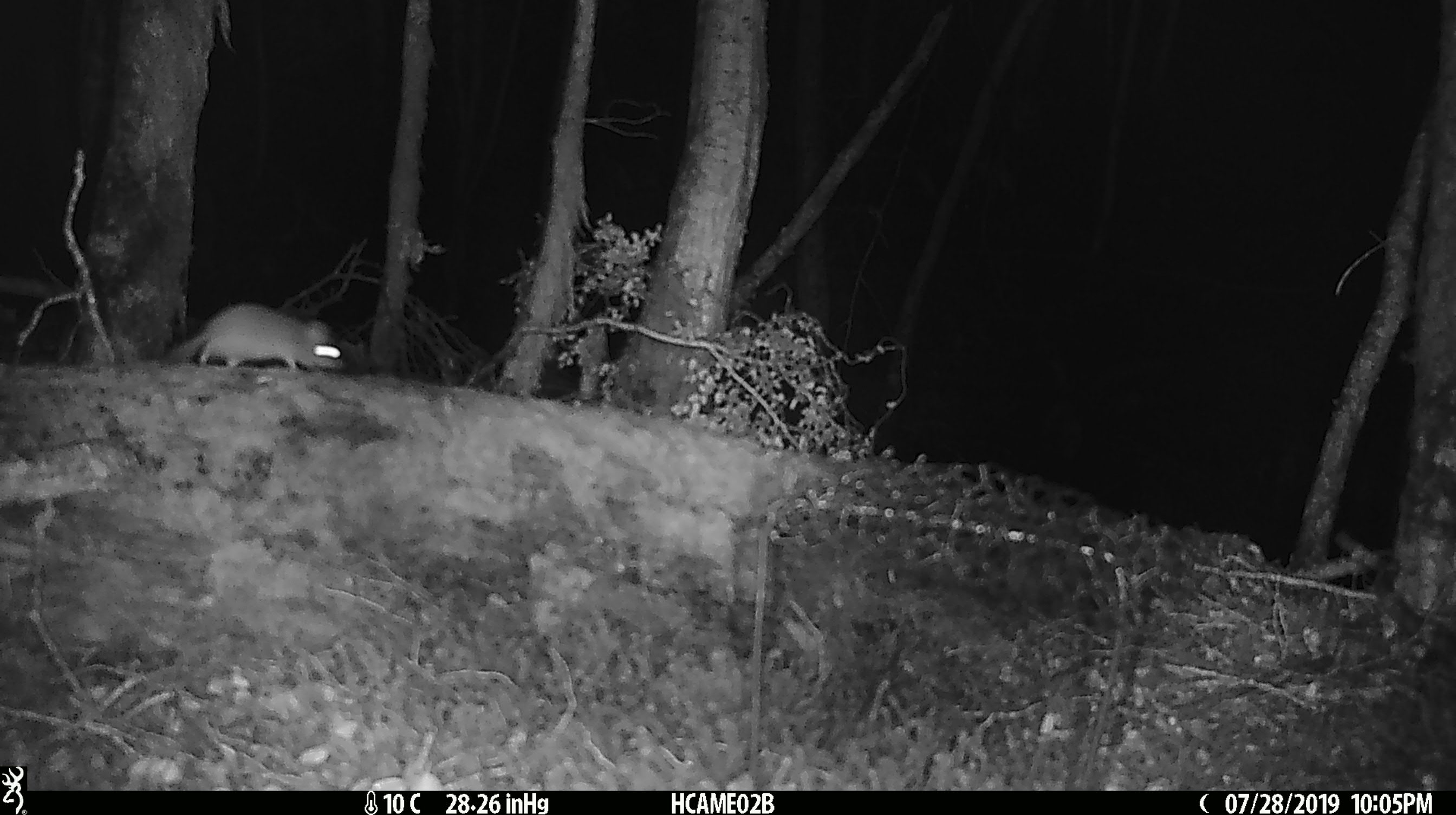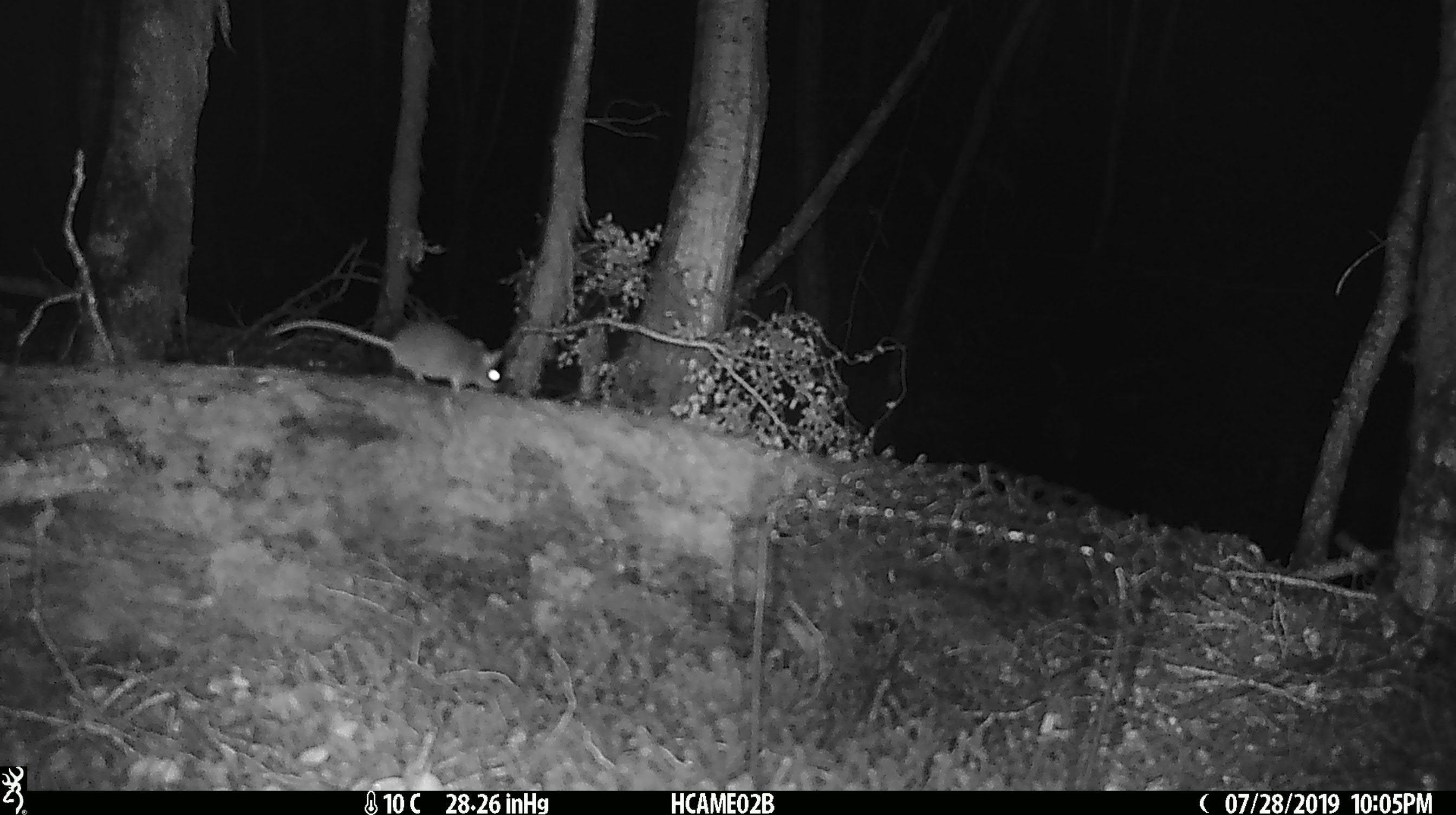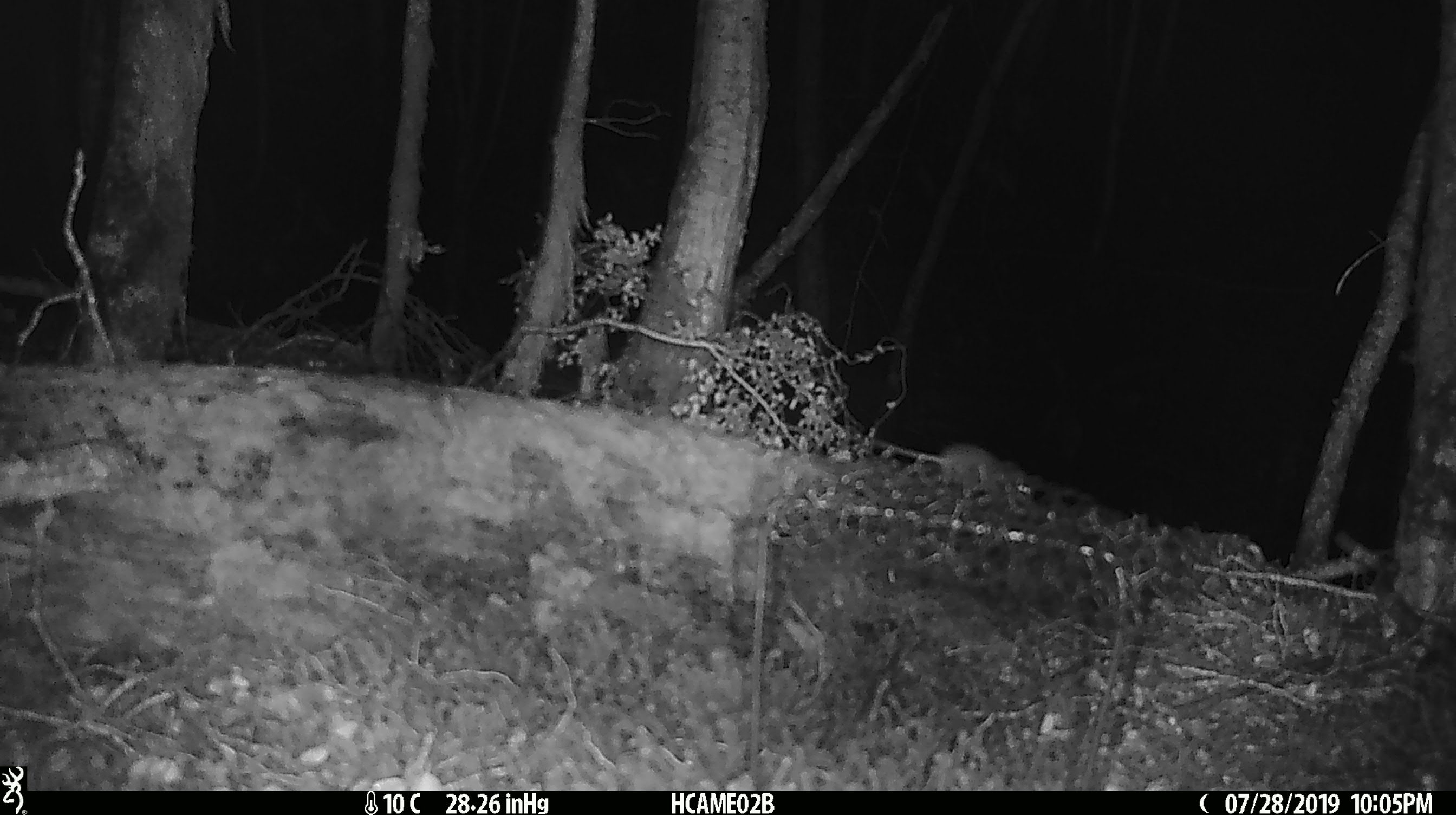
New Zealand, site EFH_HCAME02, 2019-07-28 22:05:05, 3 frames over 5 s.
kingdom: Animalia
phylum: Chordata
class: Mammalia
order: Rodentia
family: Muridae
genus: Mus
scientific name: Mus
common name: mouse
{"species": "mouse (Mus)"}